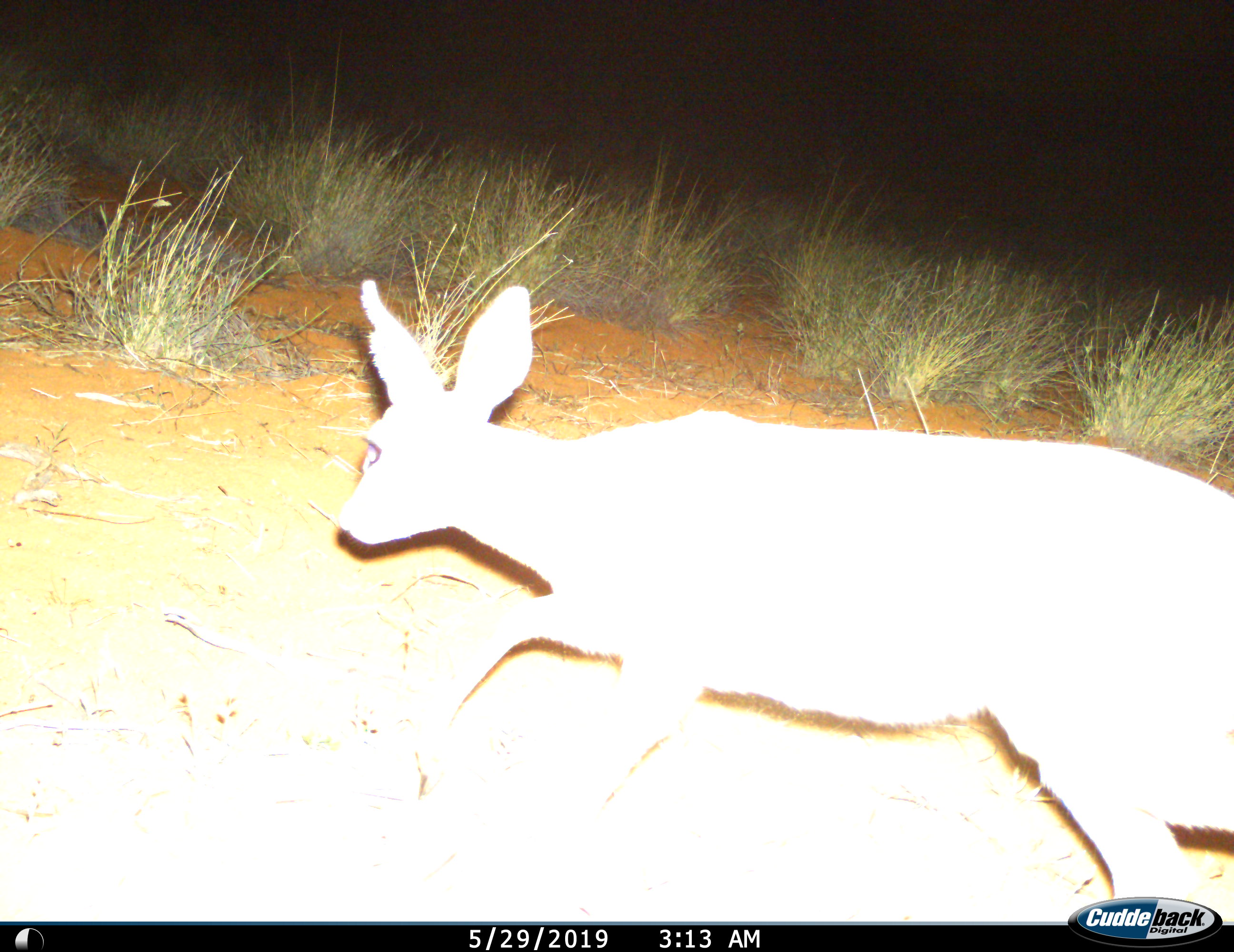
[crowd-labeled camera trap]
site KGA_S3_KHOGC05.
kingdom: Animalia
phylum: Chordata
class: Mammalia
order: Artiodactyla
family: Bovidae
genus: Raphicerus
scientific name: Raphicerus campestris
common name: steenbok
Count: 1.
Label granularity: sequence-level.